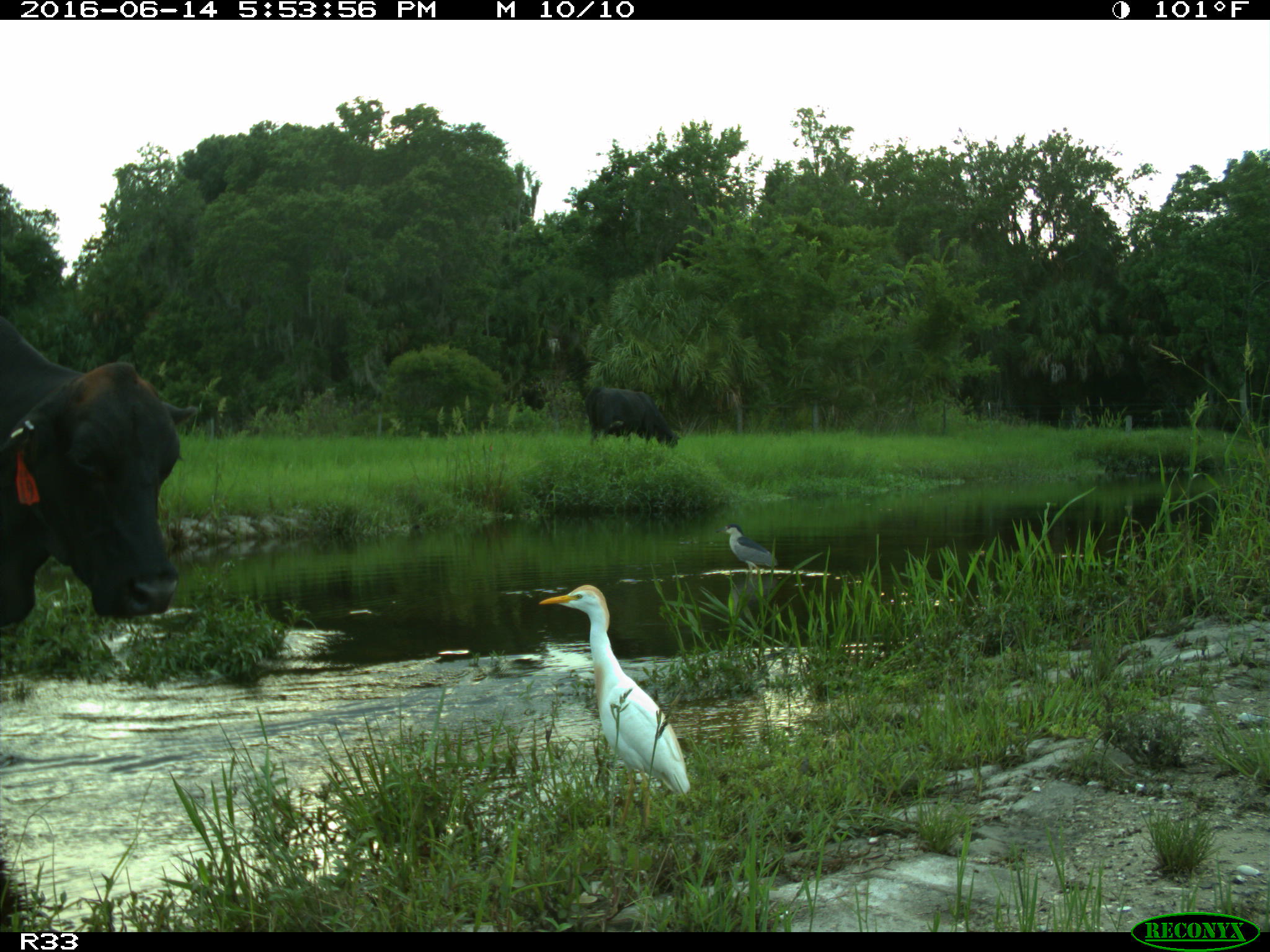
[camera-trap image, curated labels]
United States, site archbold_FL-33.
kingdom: Animalia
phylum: Chordata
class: Mammalia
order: Artiodactyla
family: Bovidae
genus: Bos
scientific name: Bos taurus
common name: domestic cow